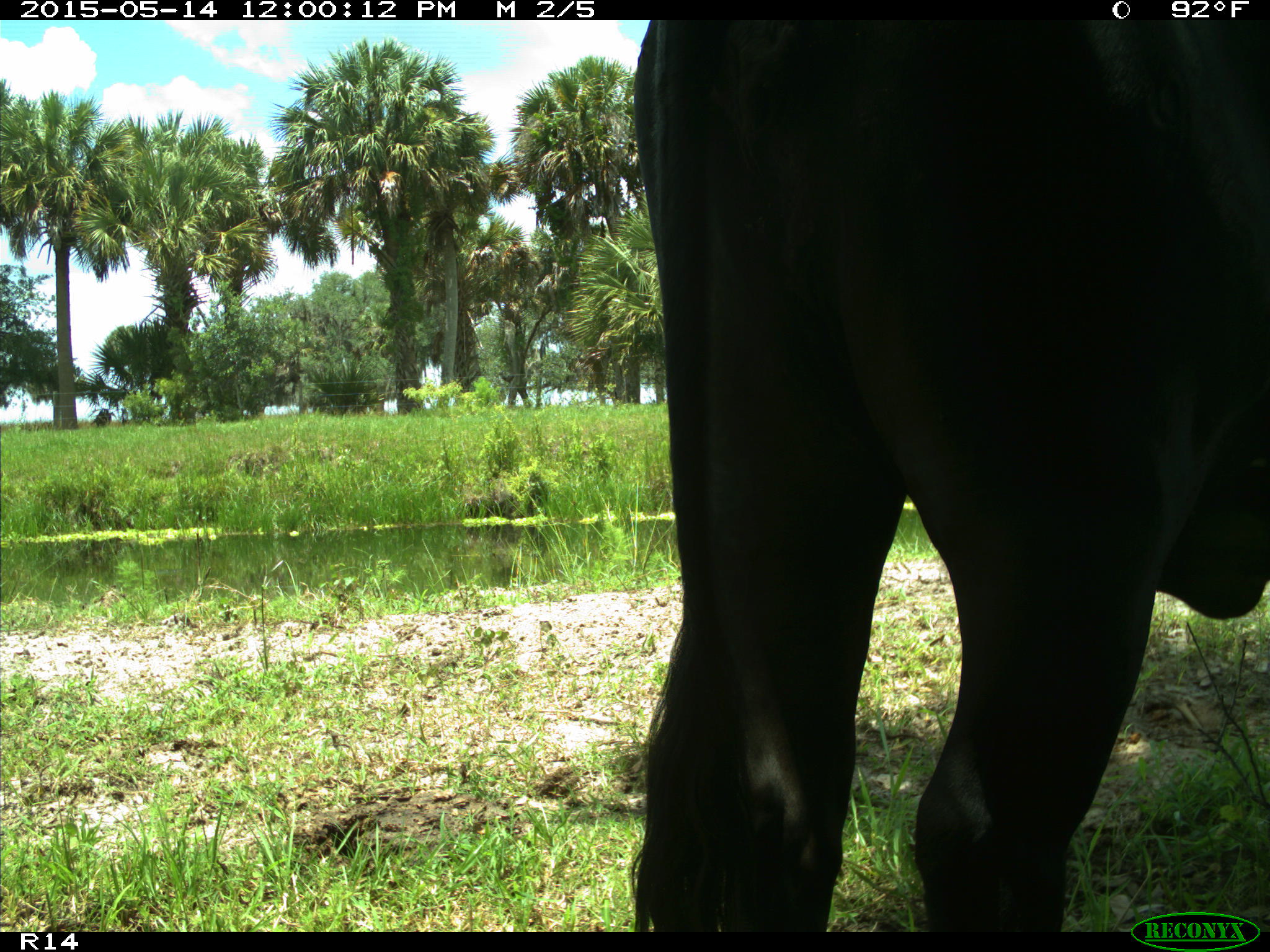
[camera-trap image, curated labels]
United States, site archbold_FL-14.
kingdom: Animalia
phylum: Chordata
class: Mammalia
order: Artiodactyla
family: Bovidae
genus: Bos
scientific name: Bos taurus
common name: domestic cow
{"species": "Bos taurus (domestic cow)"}